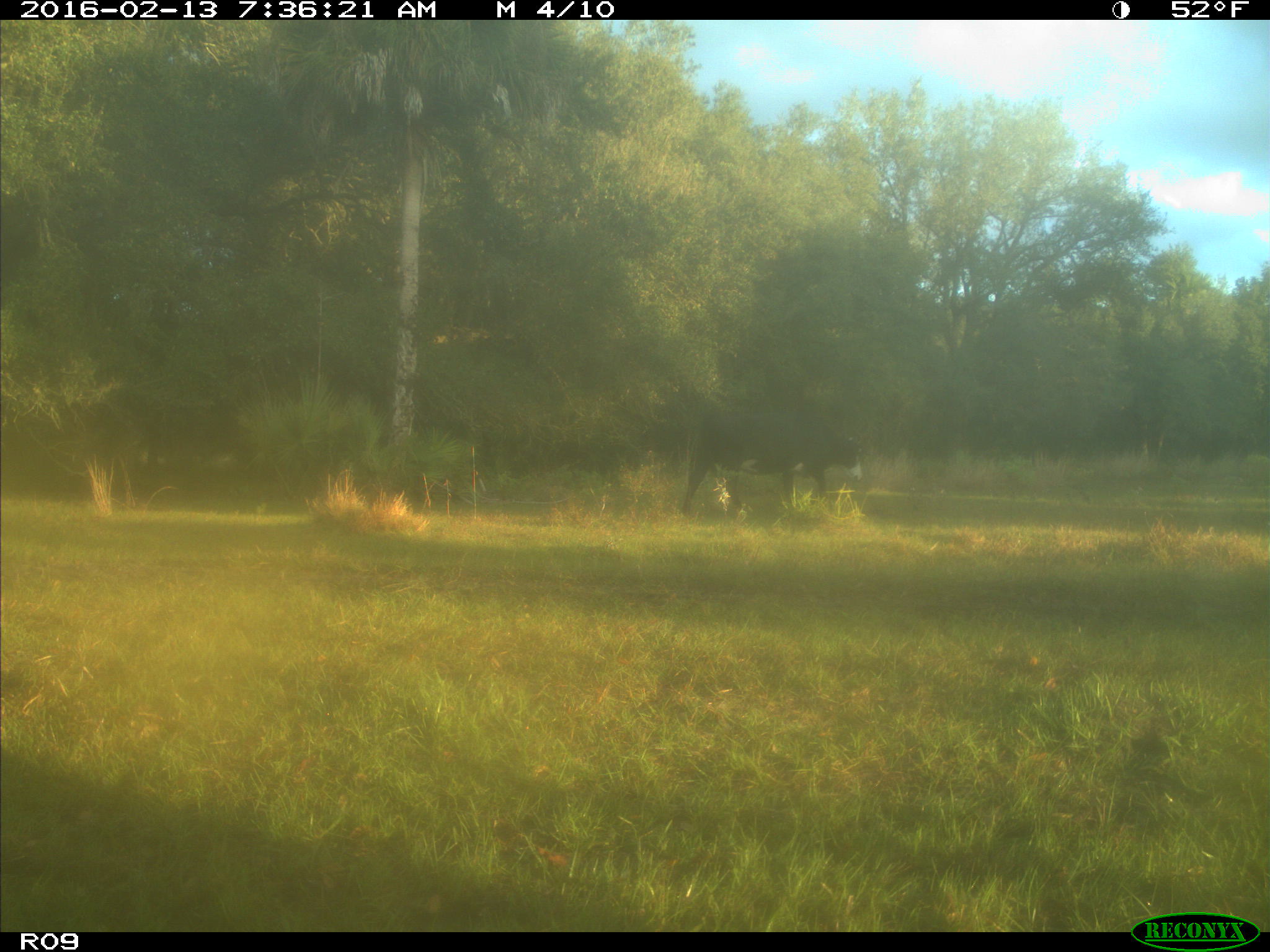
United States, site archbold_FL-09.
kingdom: Animalia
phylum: Chordata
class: Mammalia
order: Artiodactyla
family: Bovidae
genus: Bos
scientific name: Bos taurus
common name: domestic cow